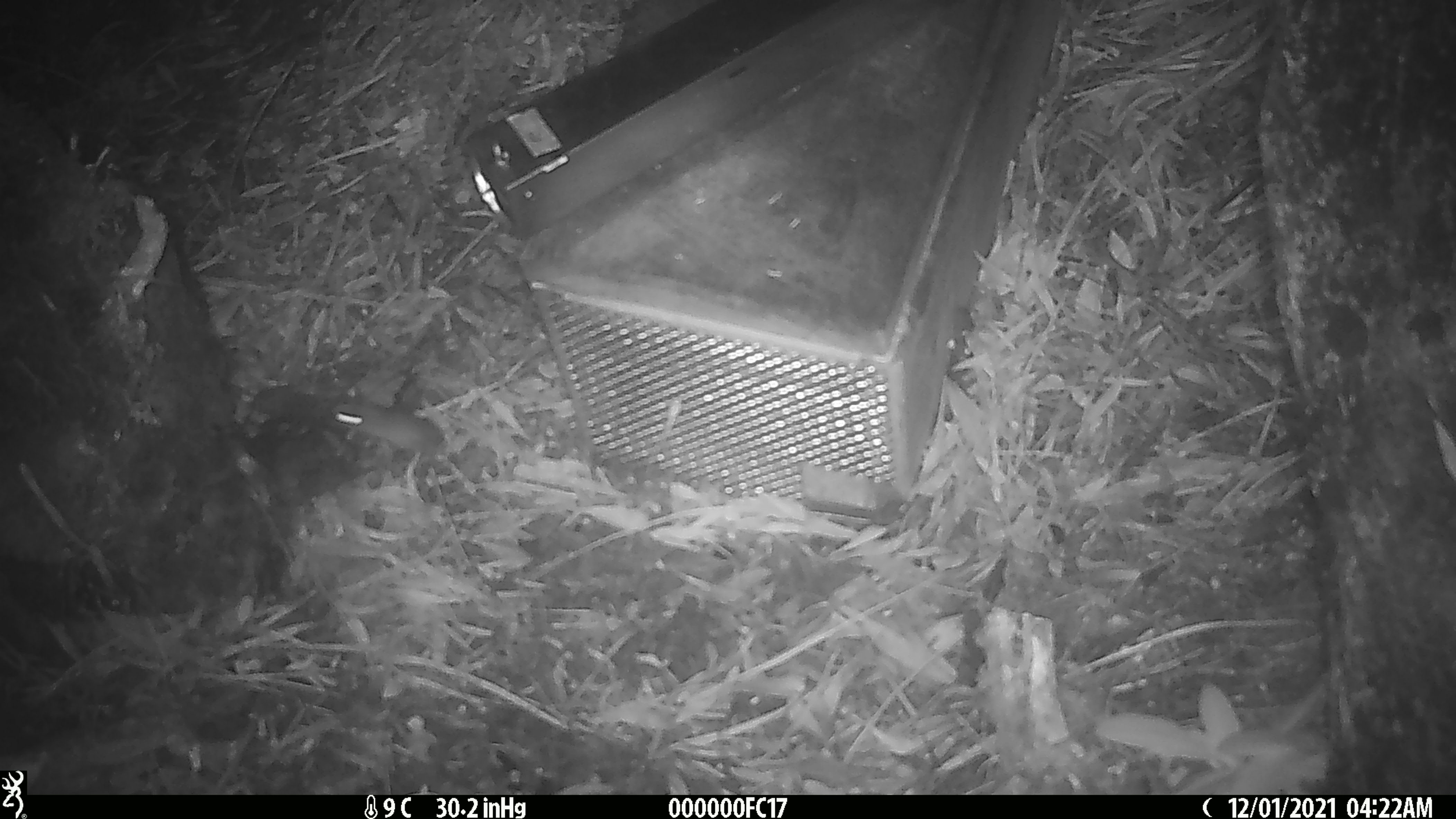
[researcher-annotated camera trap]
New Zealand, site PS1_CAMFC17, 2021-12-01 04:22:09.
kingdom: Animalia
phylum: Chordata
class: Mammalia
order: Rodentia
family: Muridae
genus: Mus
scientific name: Mus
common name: mouse